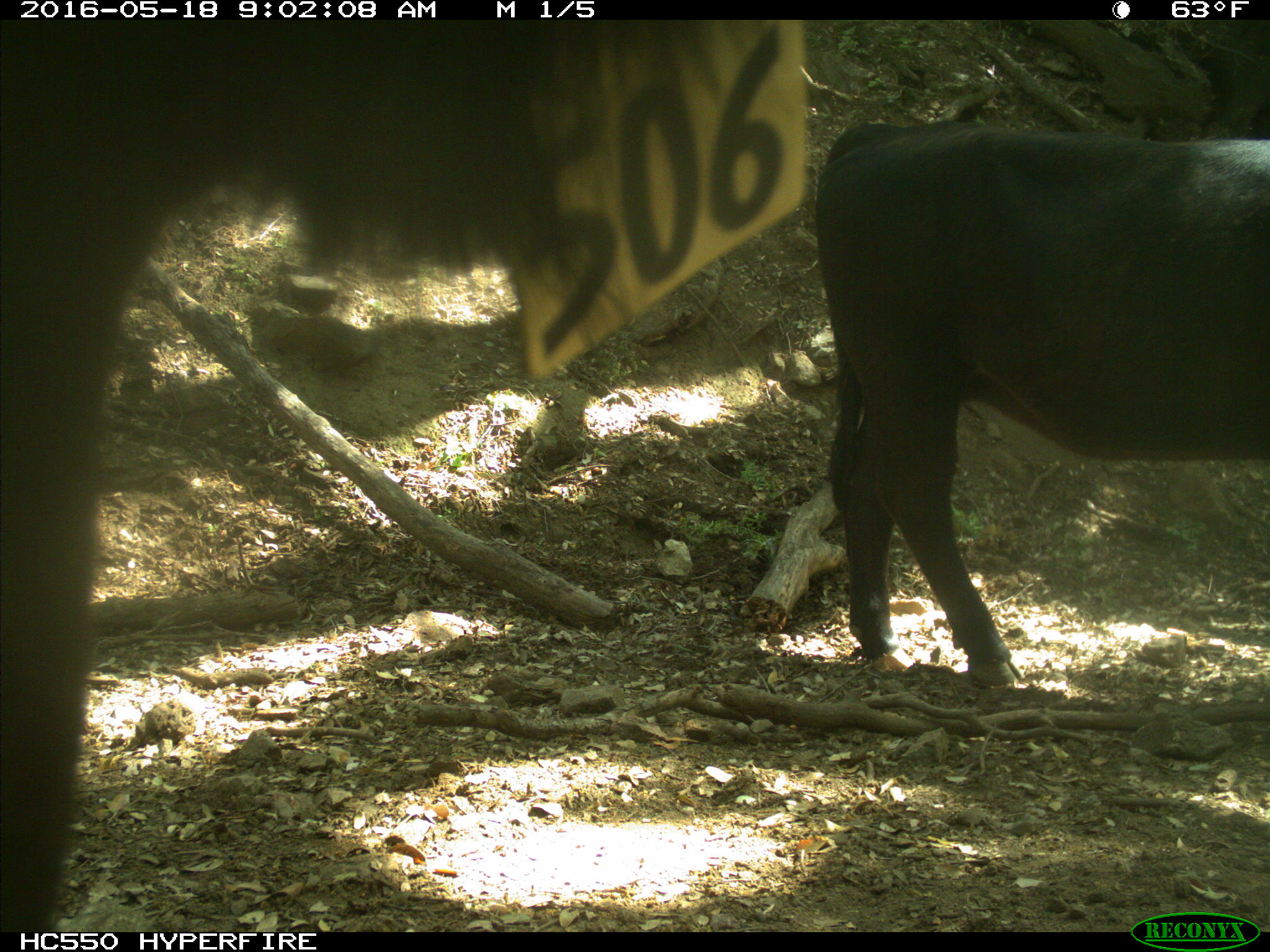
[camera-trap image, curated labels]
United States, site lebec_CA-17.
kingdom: Animalia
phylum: Chordata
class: Mammalia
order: Artiodactyla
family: Bovidae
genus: Bos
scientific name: Bos taurus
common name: domestic cow